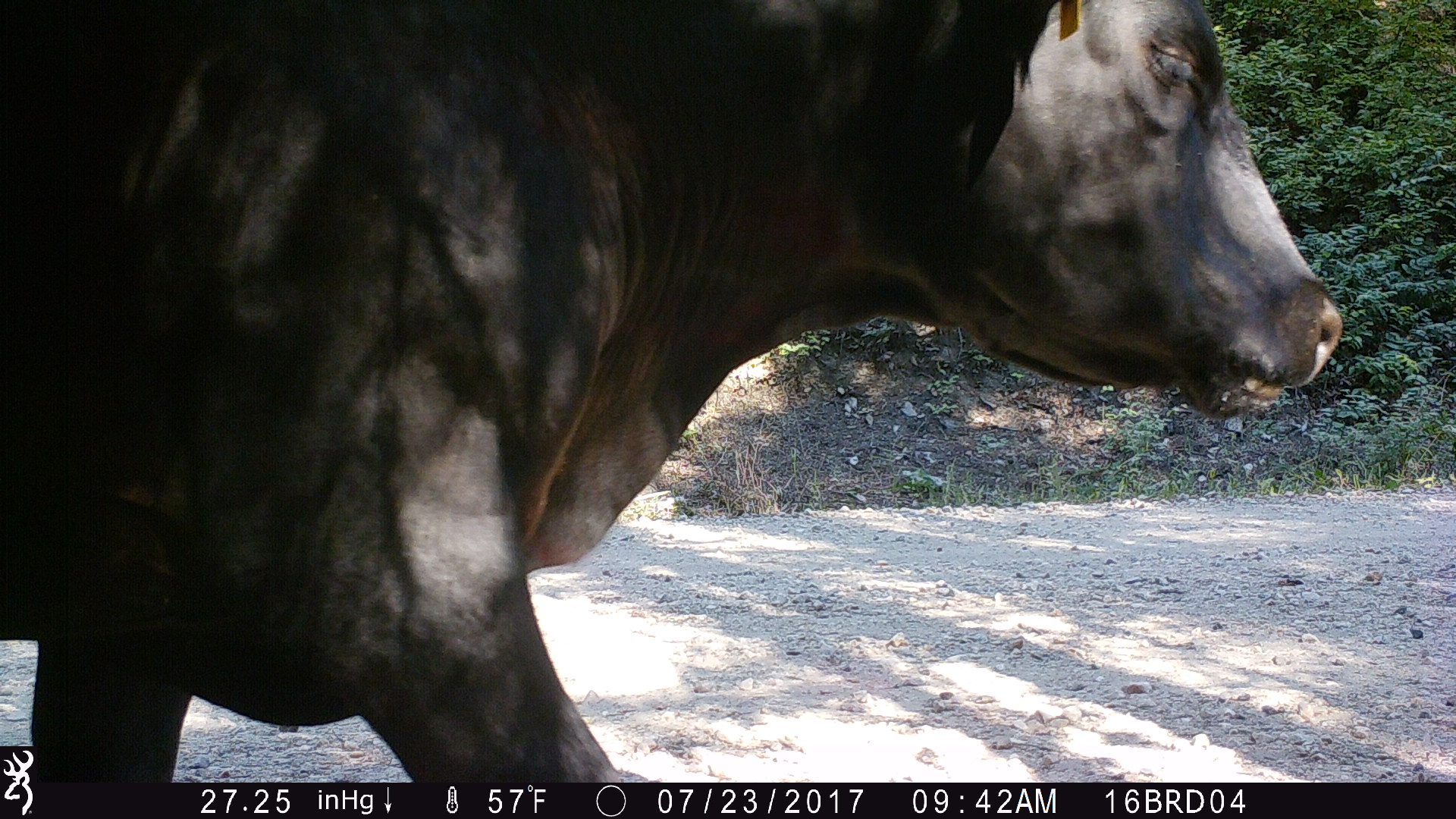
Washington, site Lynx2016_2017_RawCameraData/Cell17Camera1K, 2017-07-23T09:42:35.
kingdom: Animalia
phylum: Chordata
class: Mammalia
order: Artiodactyla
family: Bovidae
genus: Bos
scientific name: Bos taurus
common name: domestic cattle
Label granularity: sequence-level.